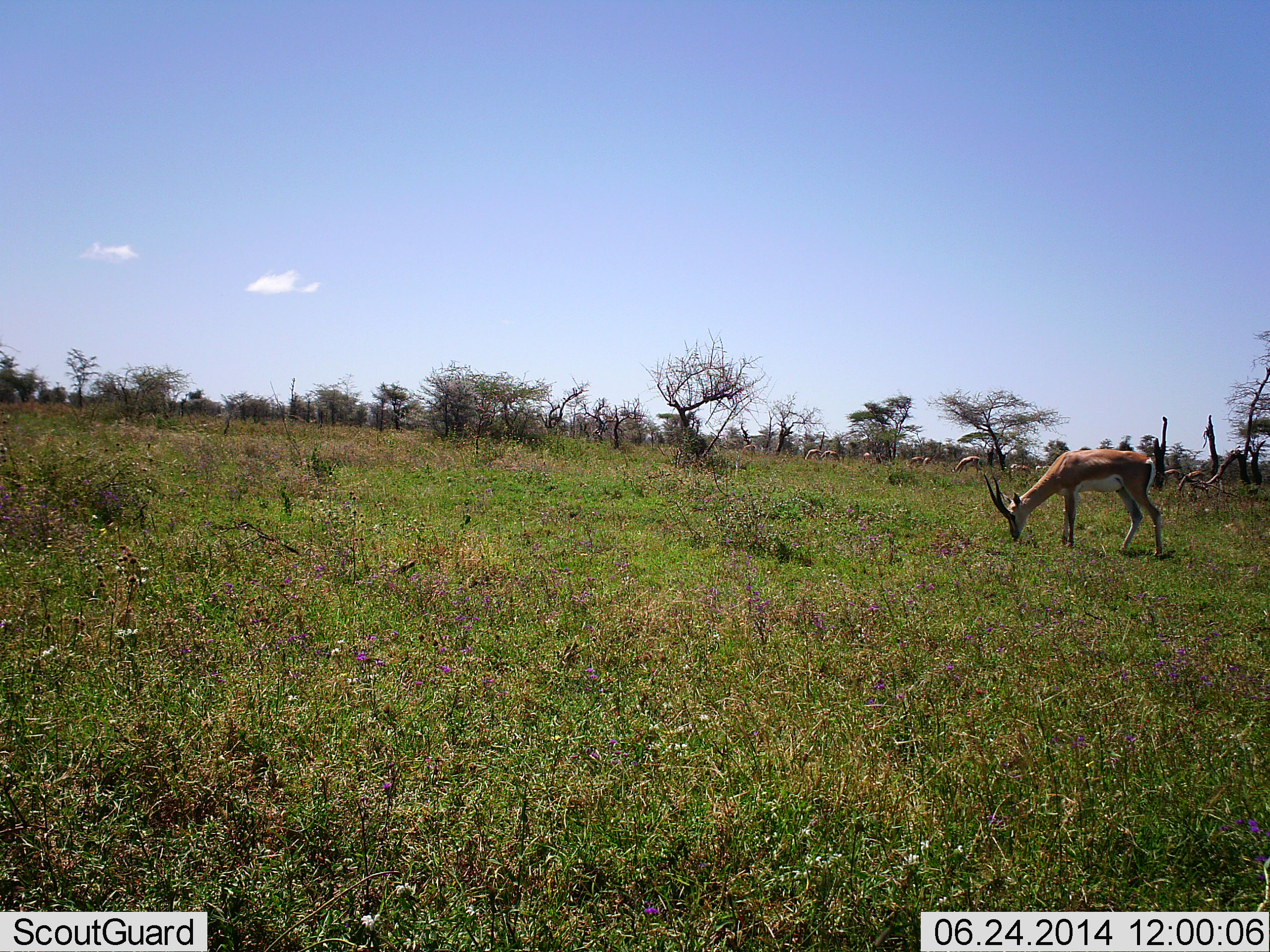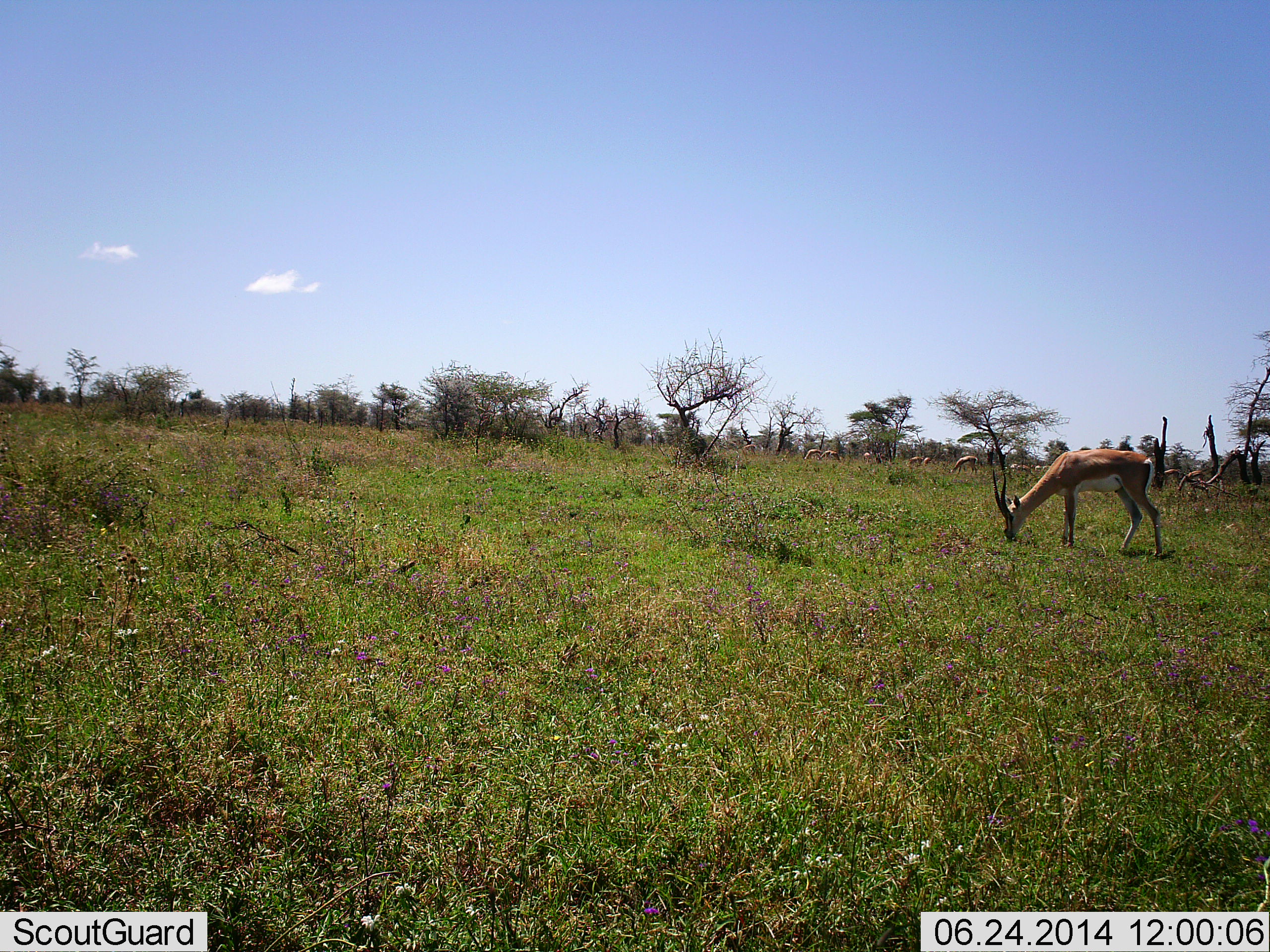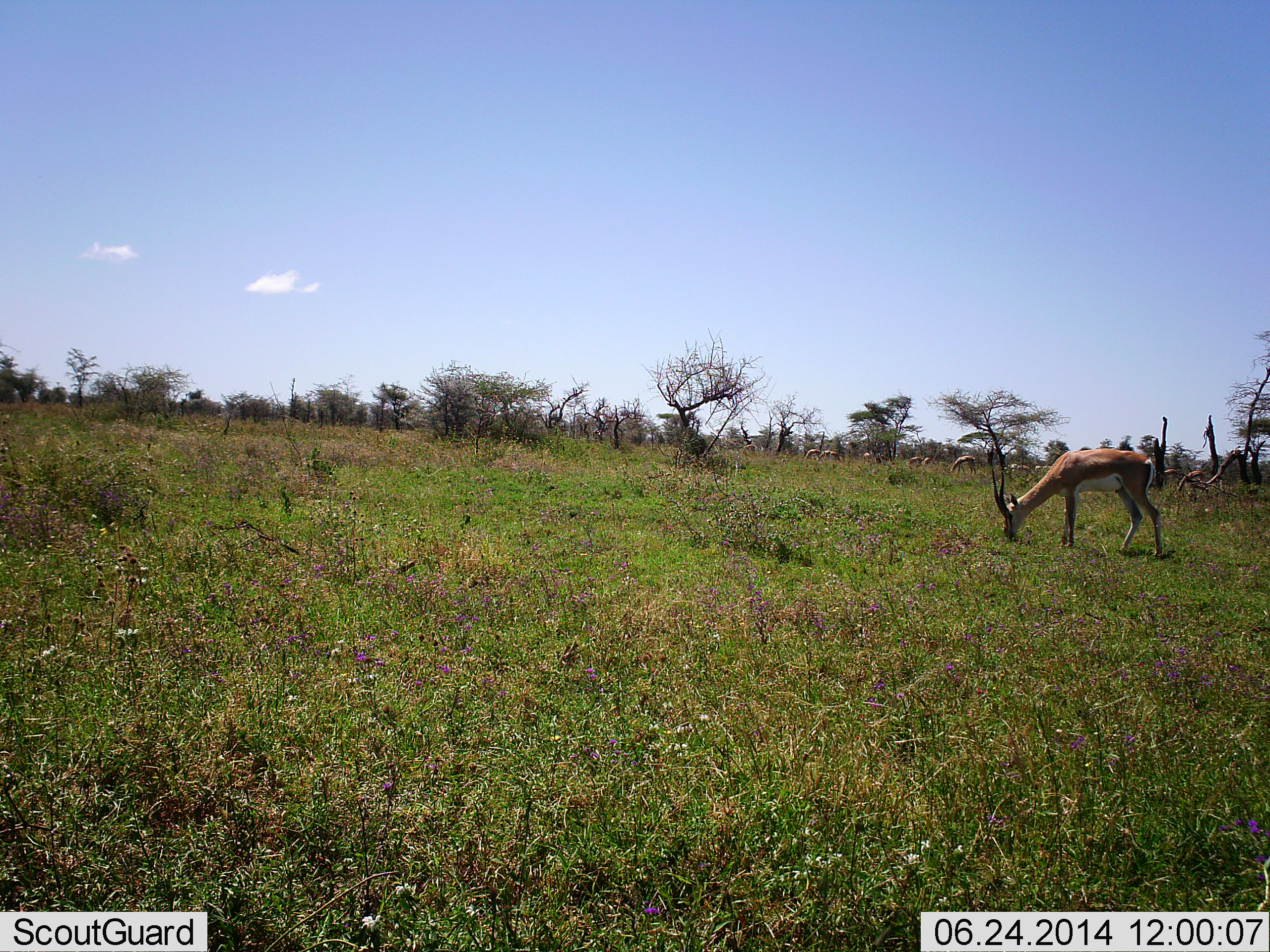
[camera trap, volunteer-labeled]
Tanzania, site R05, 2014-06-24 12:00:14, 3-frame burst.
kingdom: Animalia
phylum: Chordata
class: Mammalia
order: Artiodactyla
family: Bovidae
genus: Nanger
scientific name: Nanger granti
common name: grant's gazelle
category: gazellegrants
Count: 1.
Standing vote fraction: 50%.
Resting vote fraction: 0%.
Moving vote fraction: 0%.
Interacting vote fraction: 0%.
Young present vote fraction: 0%.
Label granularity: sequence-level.